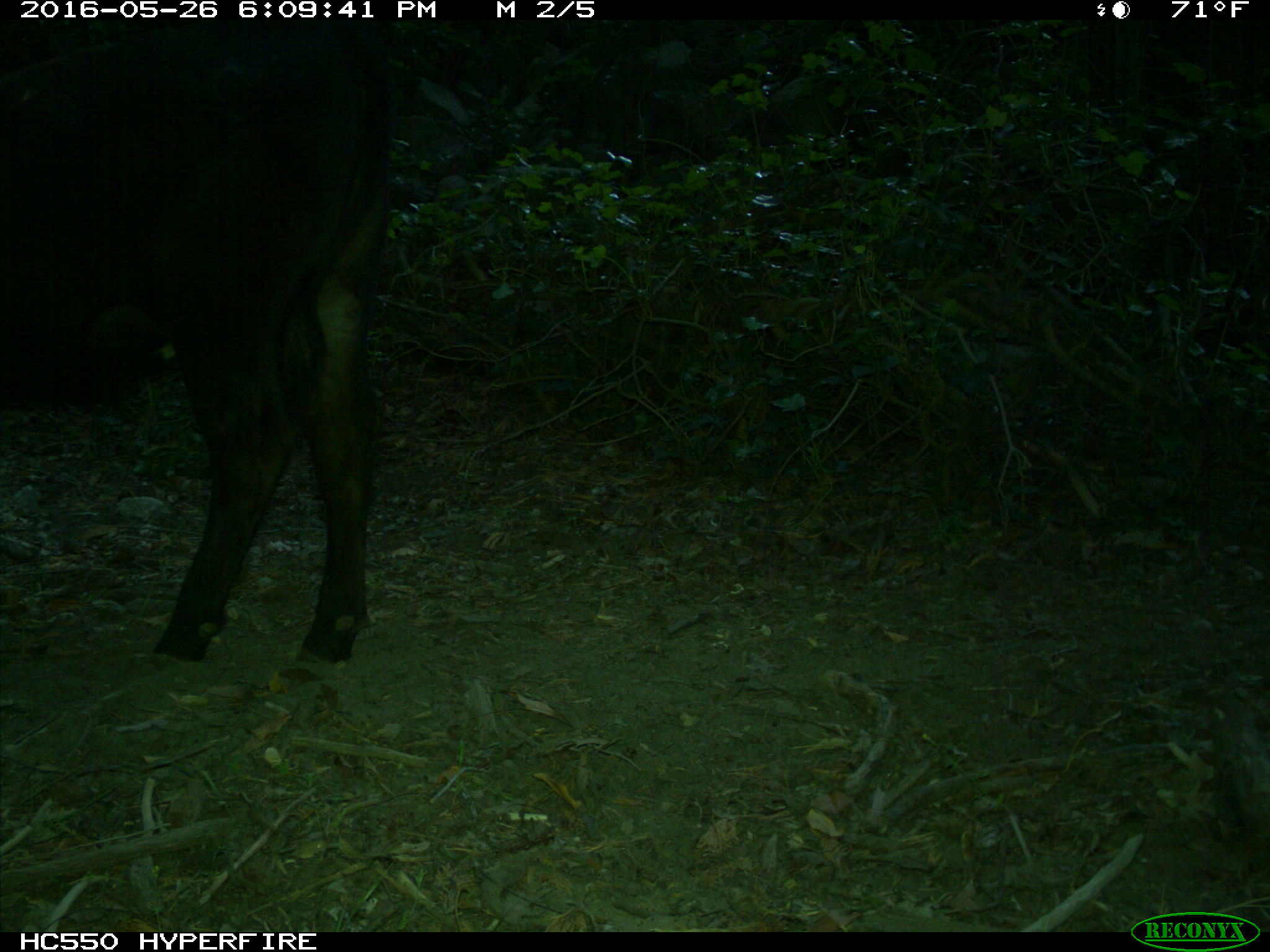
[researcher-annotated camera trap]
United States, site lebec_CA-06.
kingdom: Animalia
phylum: Chordata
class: Mammalia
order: Artiodactyla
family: Bovidae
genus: Bos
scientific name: Bos taurus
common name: domestic cow